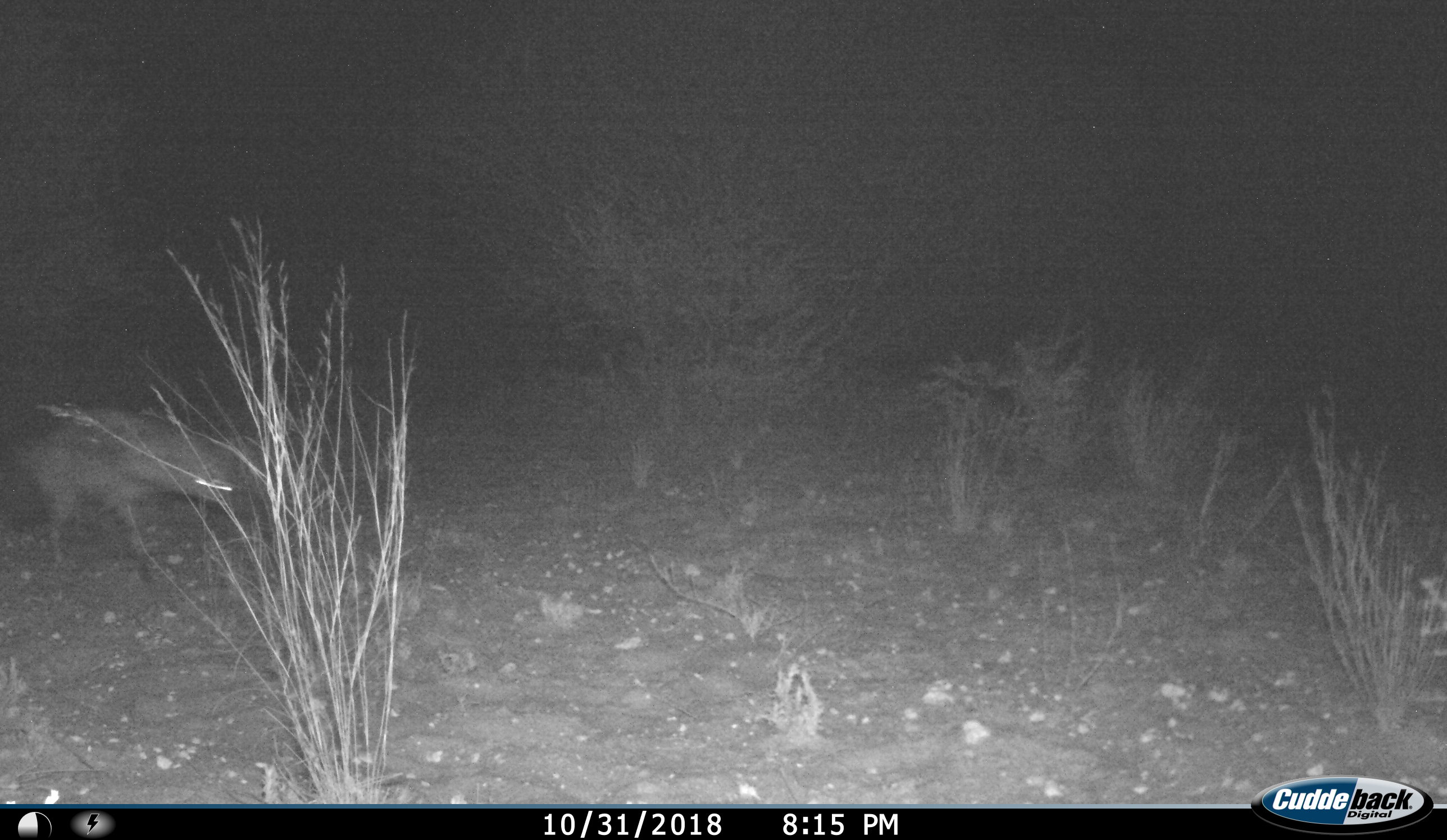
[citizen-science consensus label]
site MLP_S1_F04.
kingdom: Animalia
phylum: Chordata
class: Mammalia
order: Carnivora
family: Canidae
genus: Lupulella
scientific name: Lupulella mesomelas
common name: black-backed jackal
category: jackalblackbacked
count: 1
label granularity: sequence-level